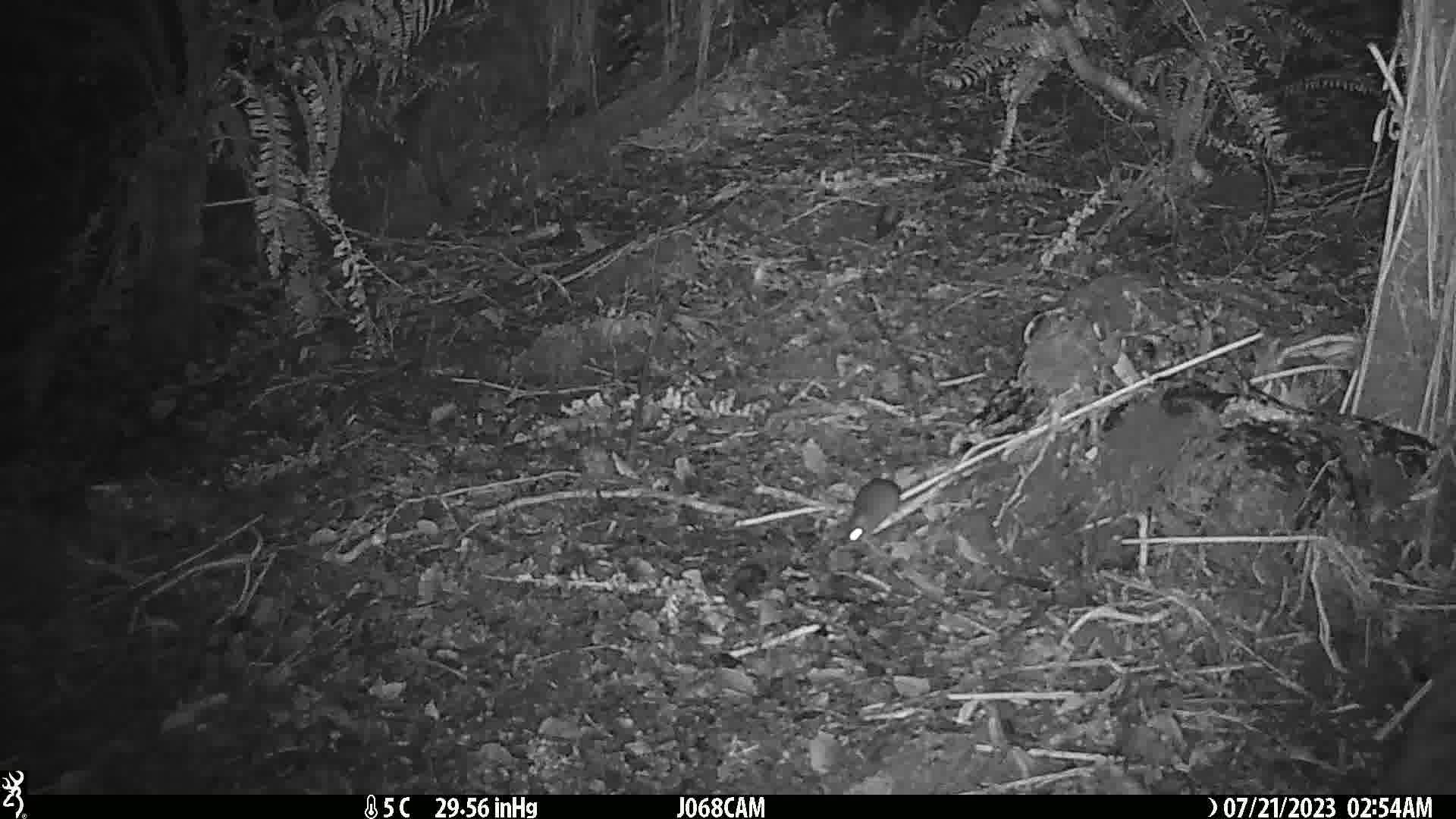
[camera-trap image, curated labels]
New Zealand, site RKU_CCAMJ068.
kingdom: Animalia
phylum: Chordata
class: Mammalia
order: Rodentia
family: Muridae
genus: Rattus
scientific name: Rattus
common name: rat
Rat (Rattus).